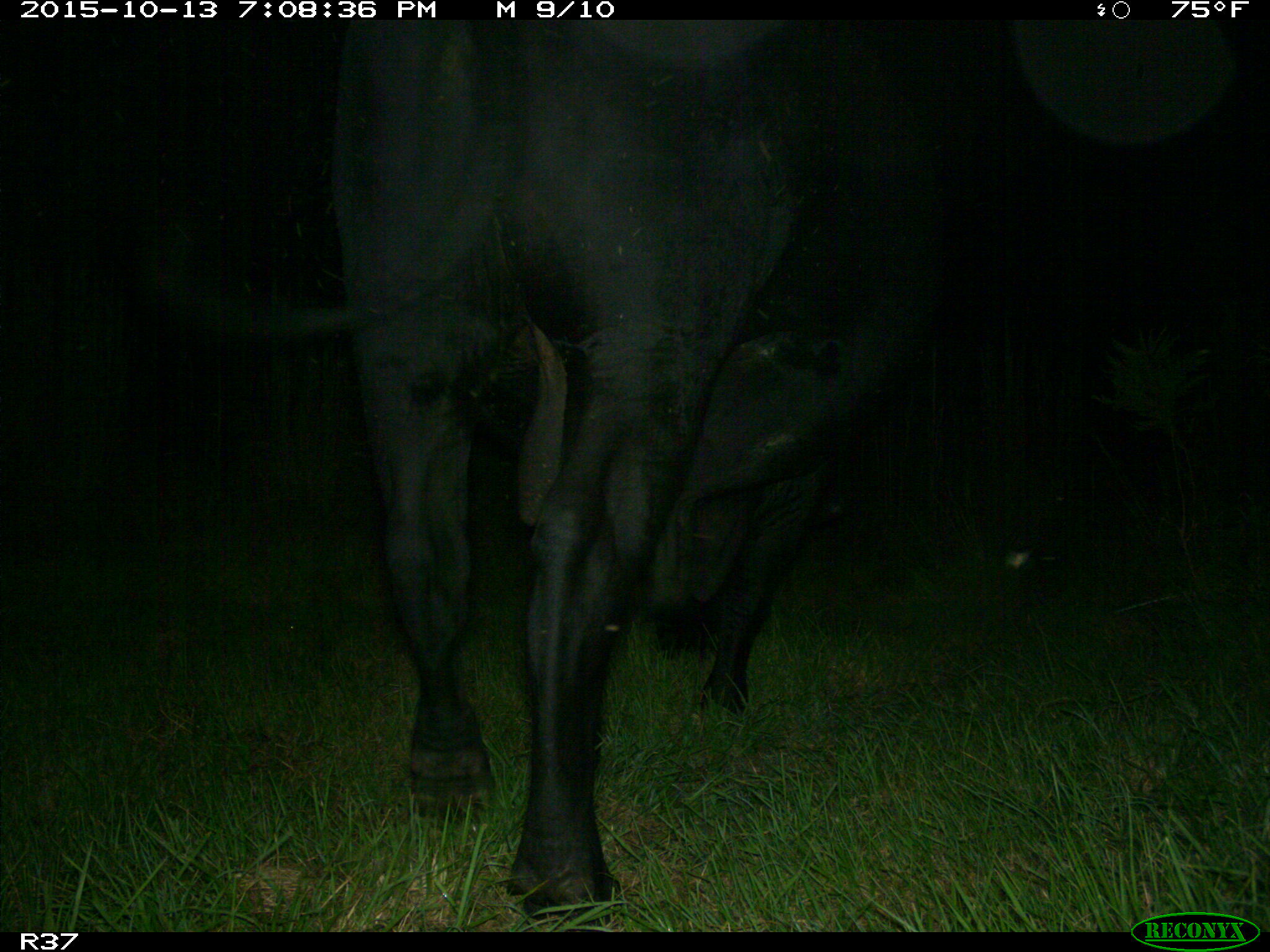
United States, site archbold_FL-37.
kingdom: Animalia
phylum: Chordata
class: Mammalia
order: Artiodactyla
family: Bovidae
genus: Bos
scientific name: Bos taurus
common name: domestic cow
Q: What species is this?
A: Bos taurus (domestic cow).